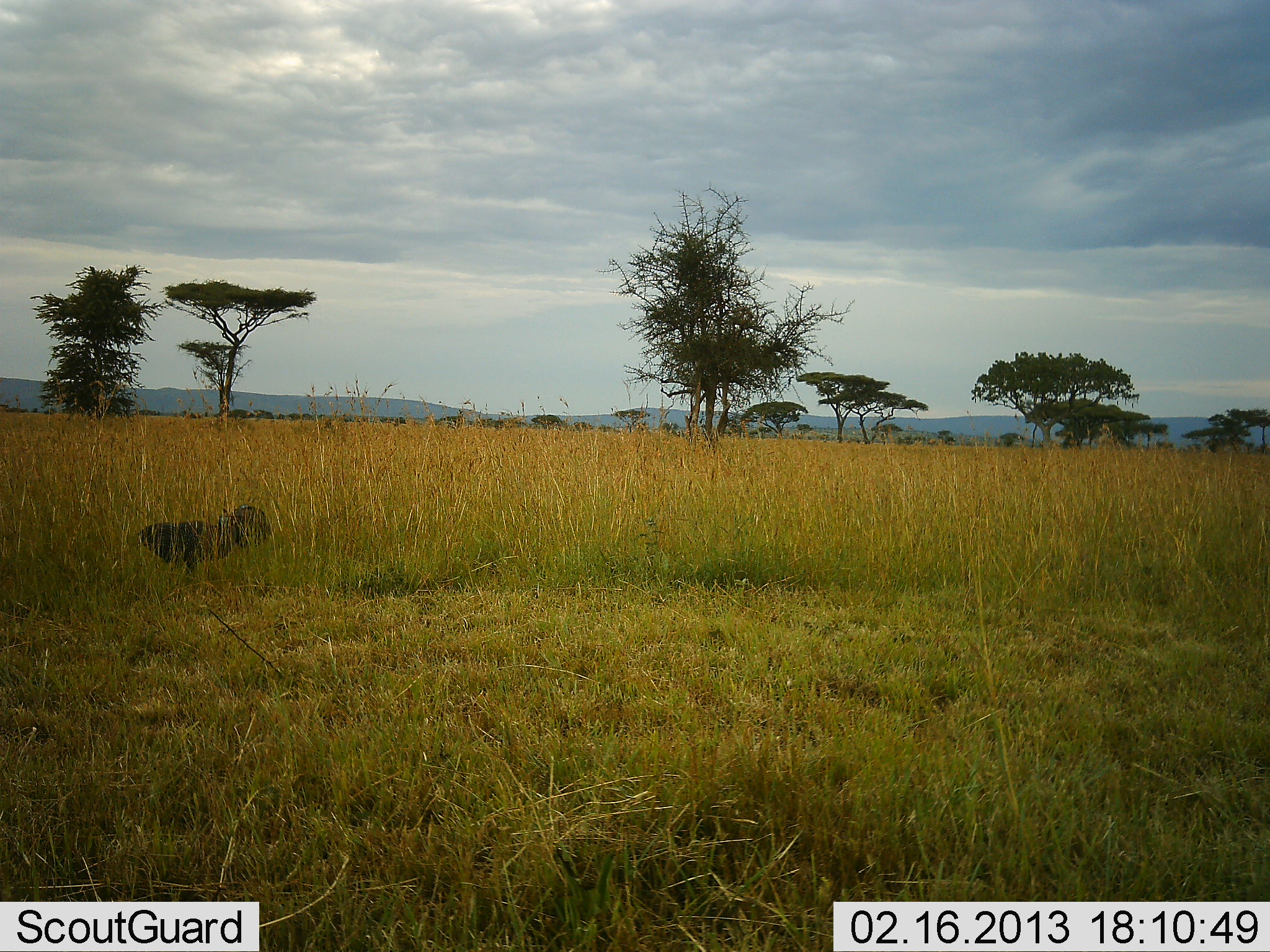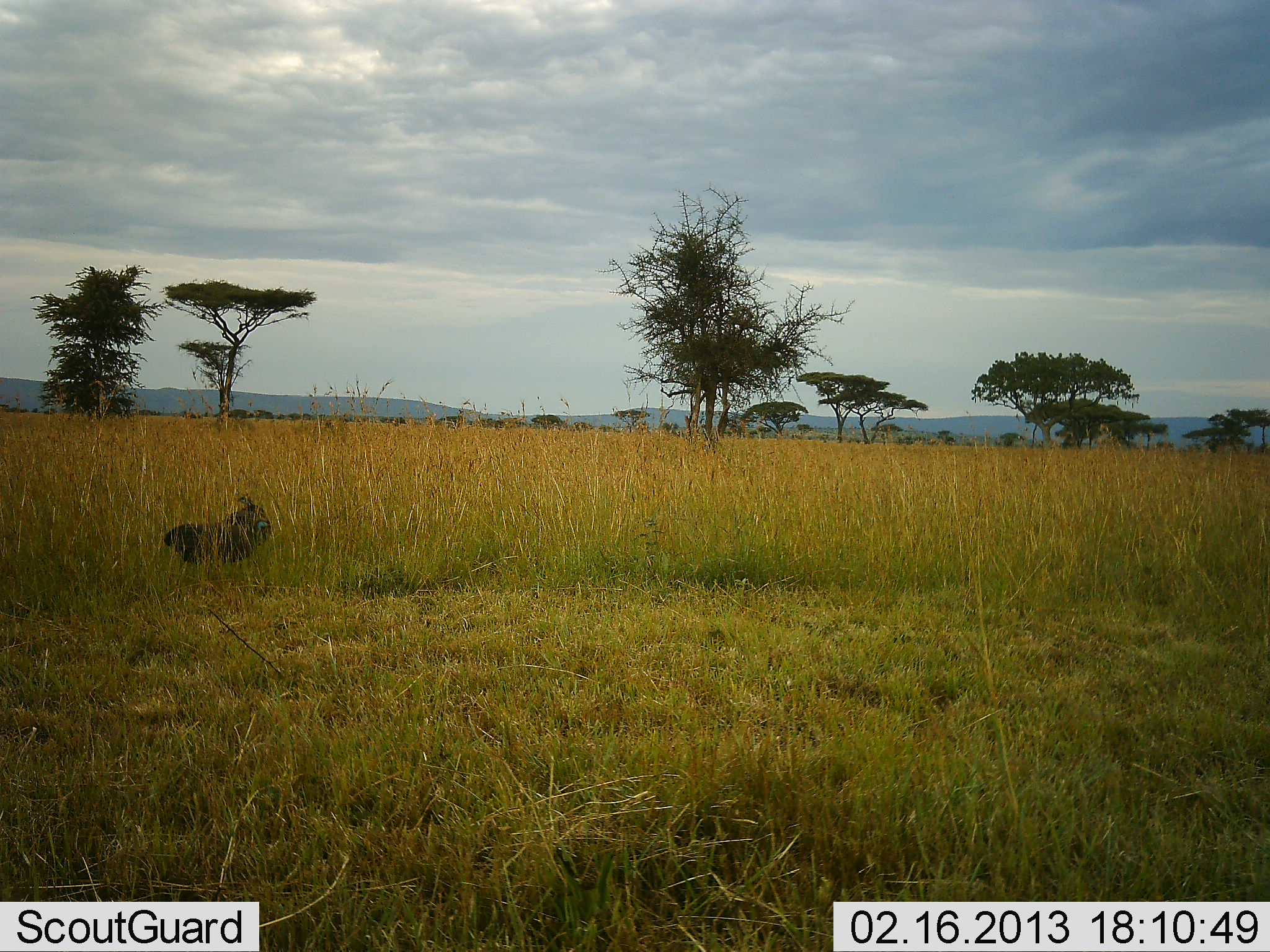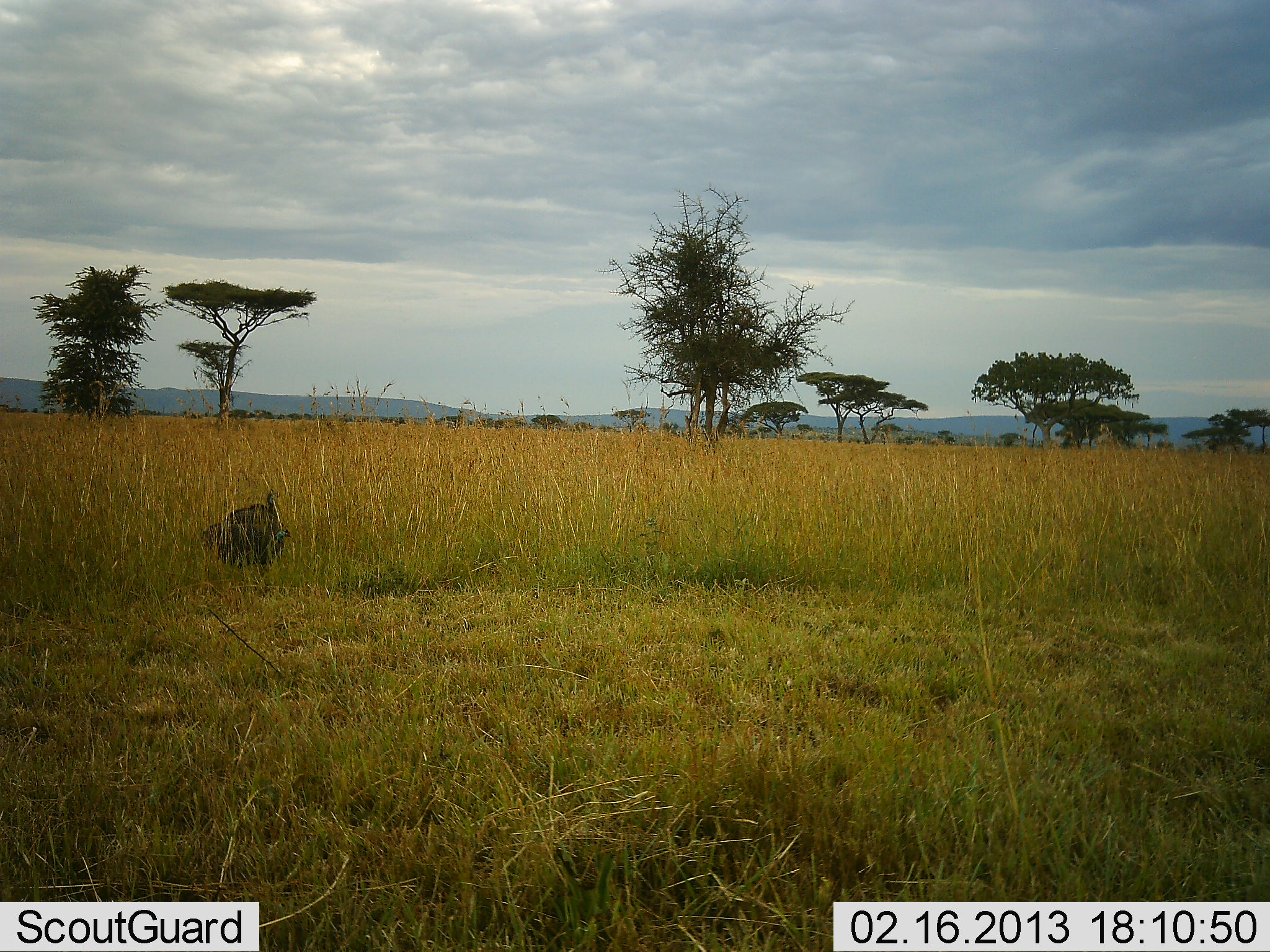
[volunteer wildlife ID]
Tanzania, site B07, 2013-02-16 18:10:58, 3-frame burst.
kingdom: Animalia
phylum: Chordata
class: Aves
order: Galliformes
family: Numididae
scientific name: Numididae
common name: guinea fowl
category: guineafowl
Guineafowl (guinea fowl) (Numididae), count 2. Behavior (volunteer vote fractions): standing 12%, resting 4%, moving 88%, interacting 0%. Young present (vote fraction): 0%. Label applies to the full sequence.